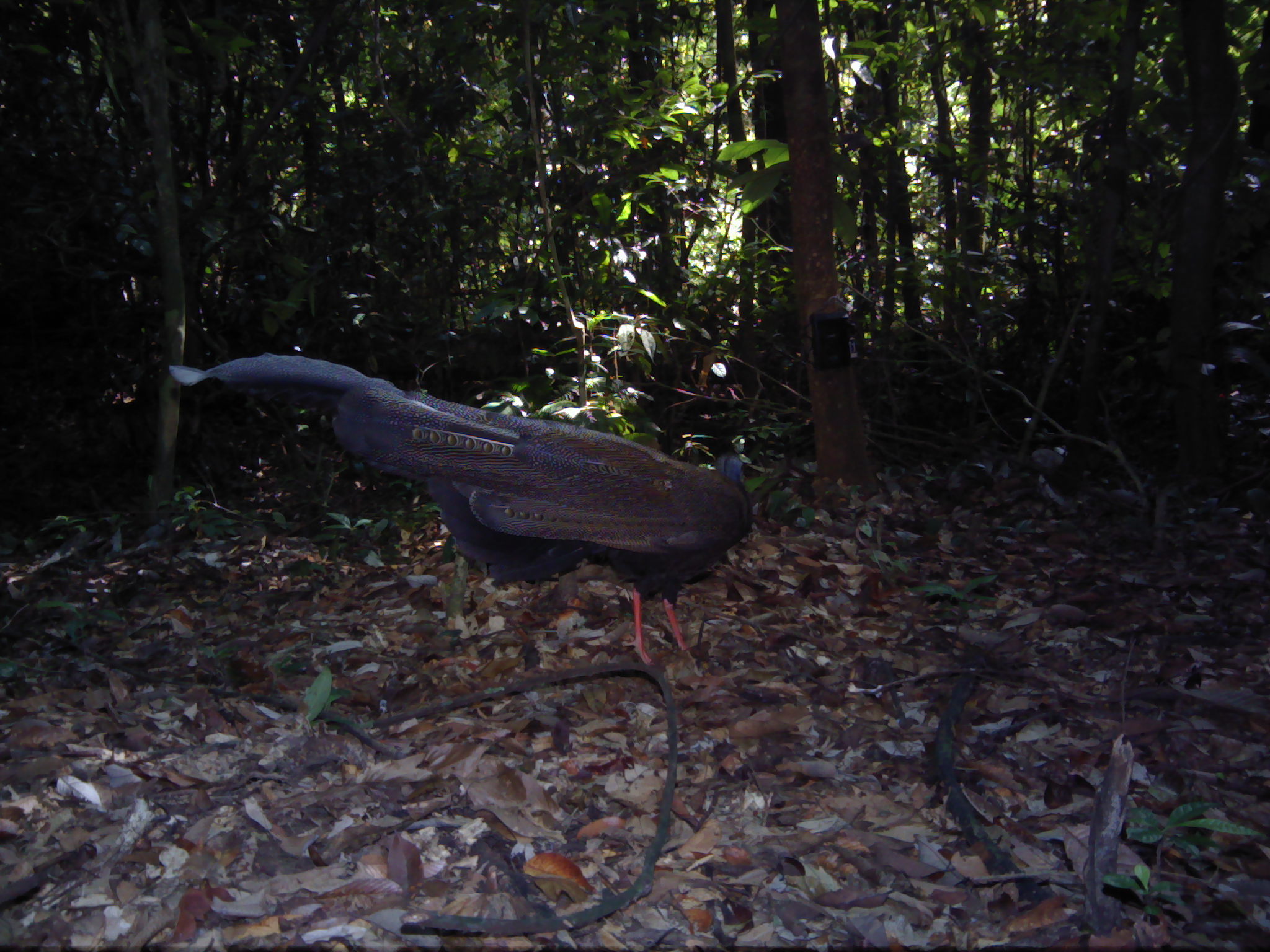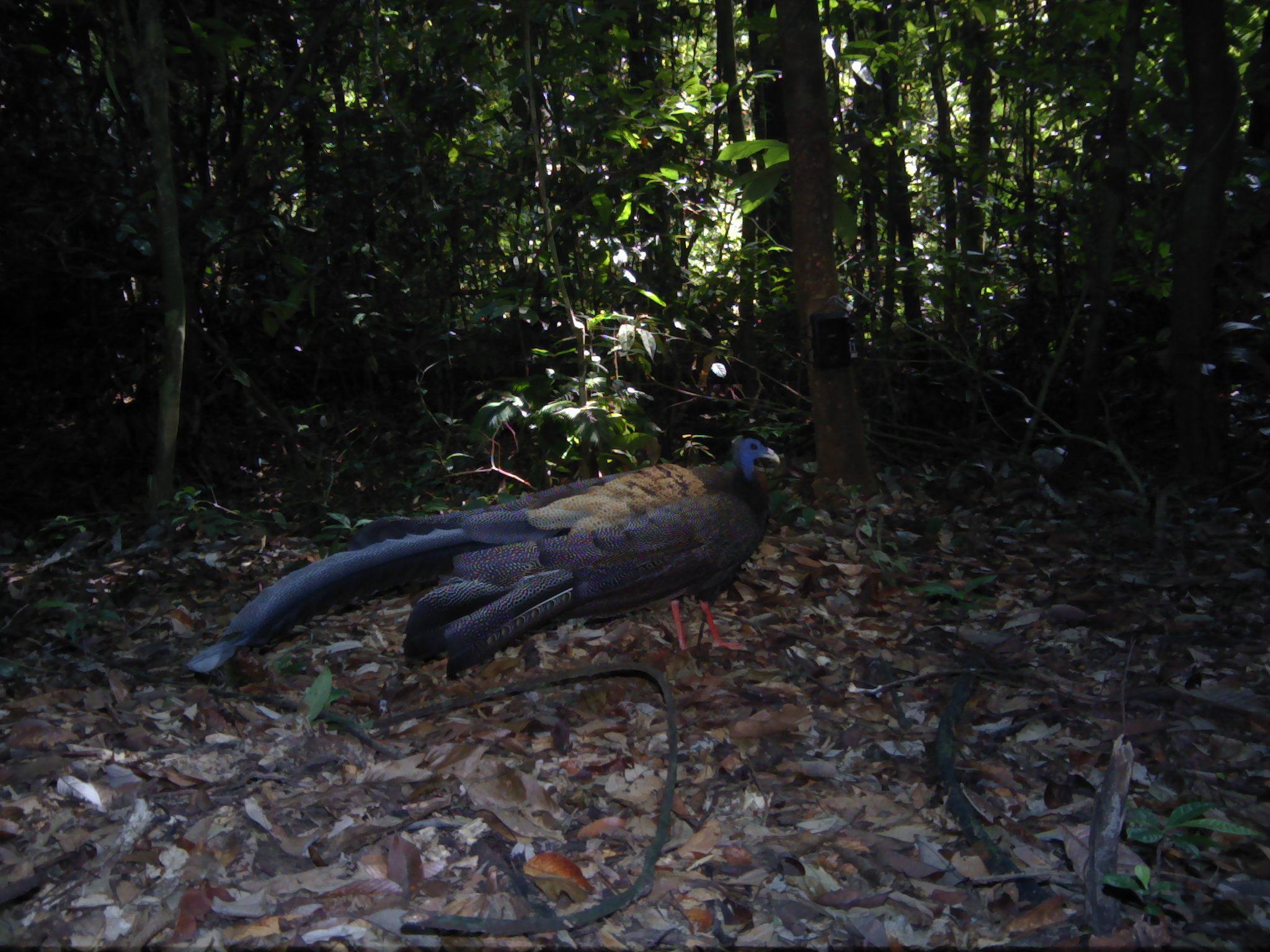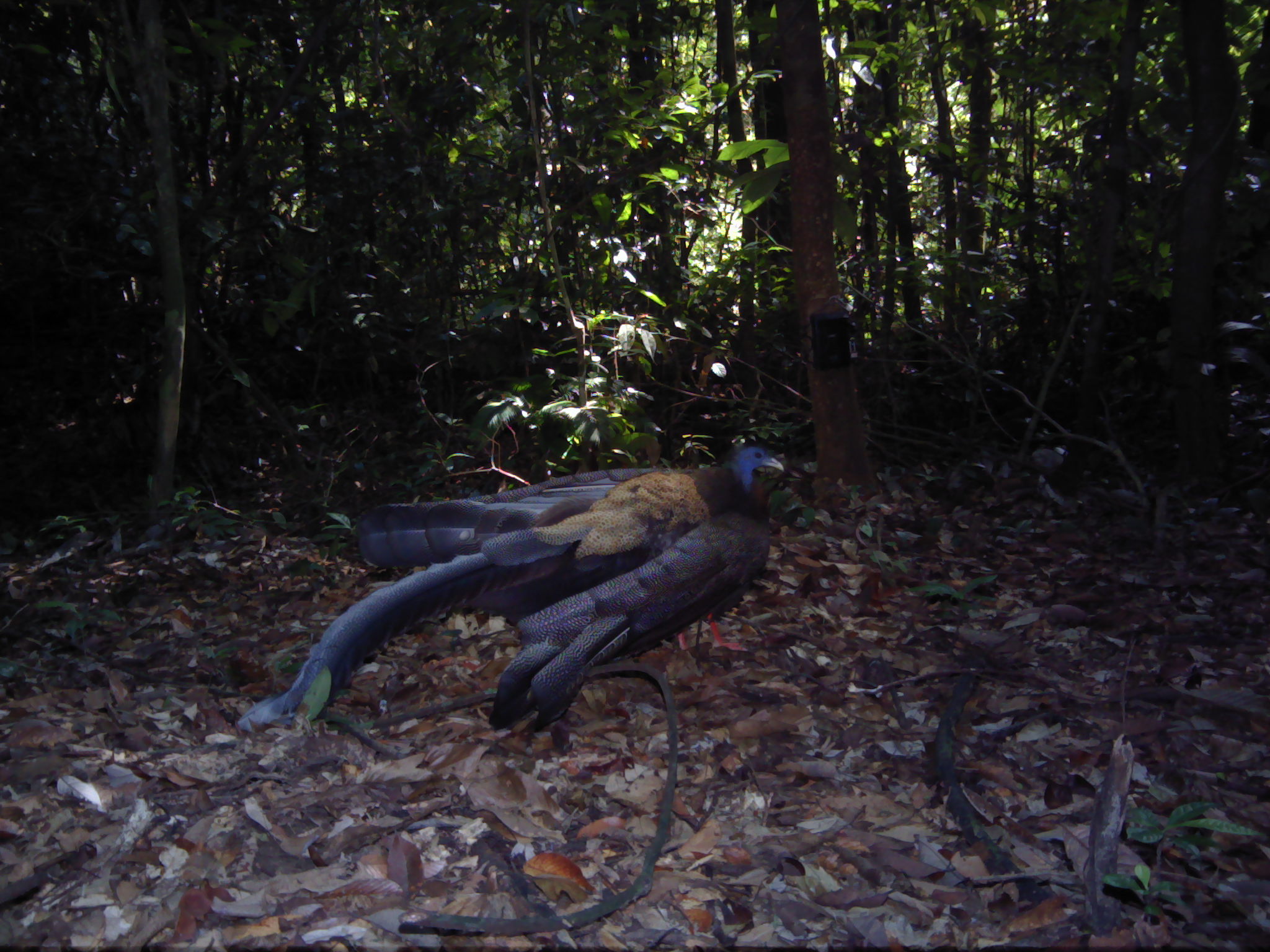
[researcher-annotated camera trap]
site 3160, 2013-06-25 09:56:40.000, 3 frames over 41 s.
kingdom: Animalia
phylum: Chordata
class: Aves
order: Galliformes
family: Phasianidae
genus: Argusianus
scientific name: Argusianus argus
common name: great argus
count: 1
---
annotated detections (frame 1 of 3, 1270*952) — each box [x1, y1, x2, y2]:
argusianus argus: [168, 351, 754, 677]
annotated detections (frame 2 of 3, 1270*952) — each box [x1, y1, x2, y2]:
argusianus argus: [187, 428, 780, 681]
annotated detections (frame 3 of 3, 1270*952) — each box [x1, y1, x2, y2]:
argusianus argus: [235, 435, 784, 736]